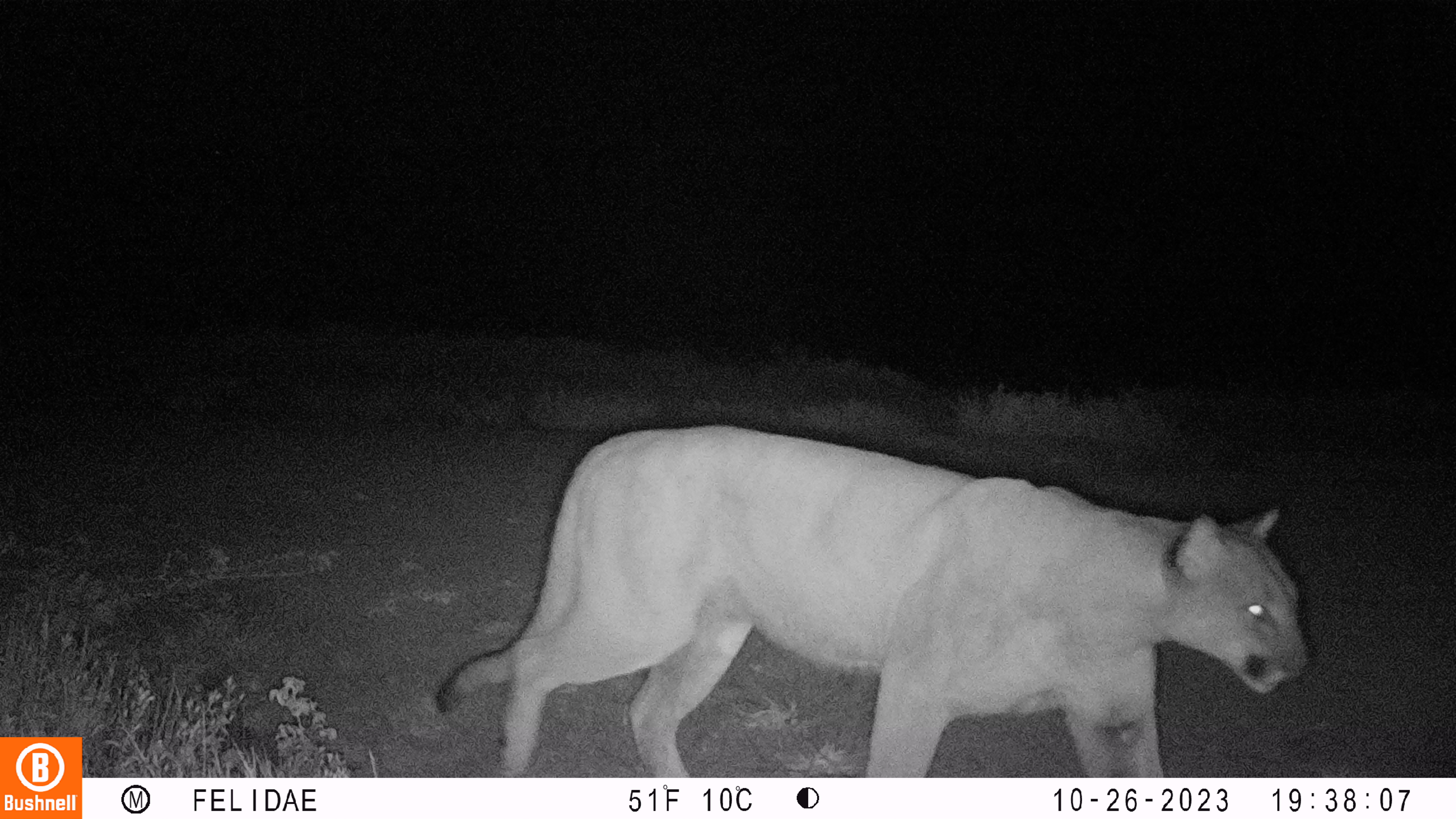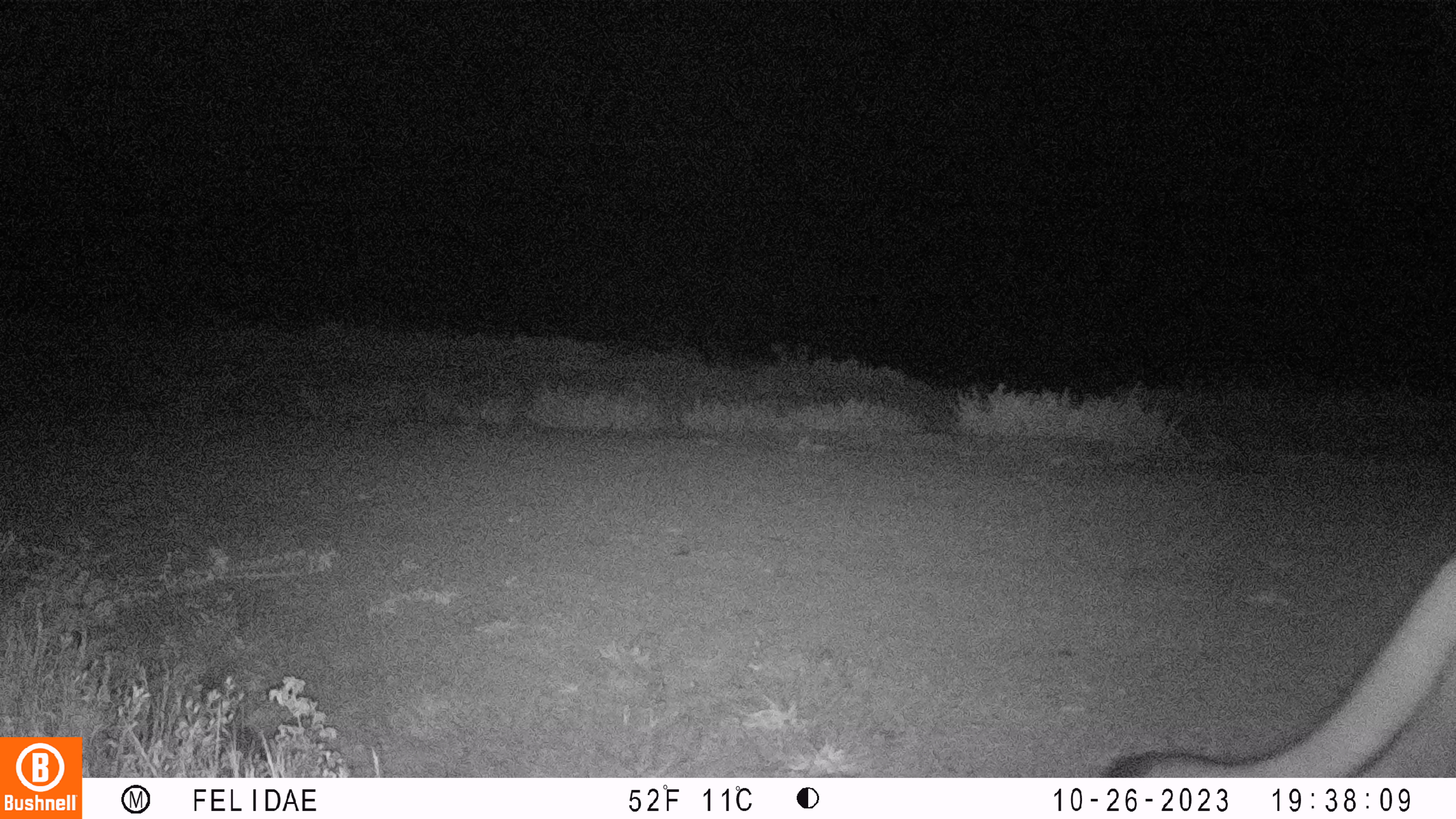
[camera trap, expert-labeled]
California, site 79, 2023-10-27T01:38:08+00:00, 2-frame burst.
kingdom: Animalia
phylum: Chordata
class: Mammalia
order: Carnivora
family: Felidae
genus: Puma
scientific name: Puma concolor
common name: puma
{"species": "puma (Puma concolor)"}